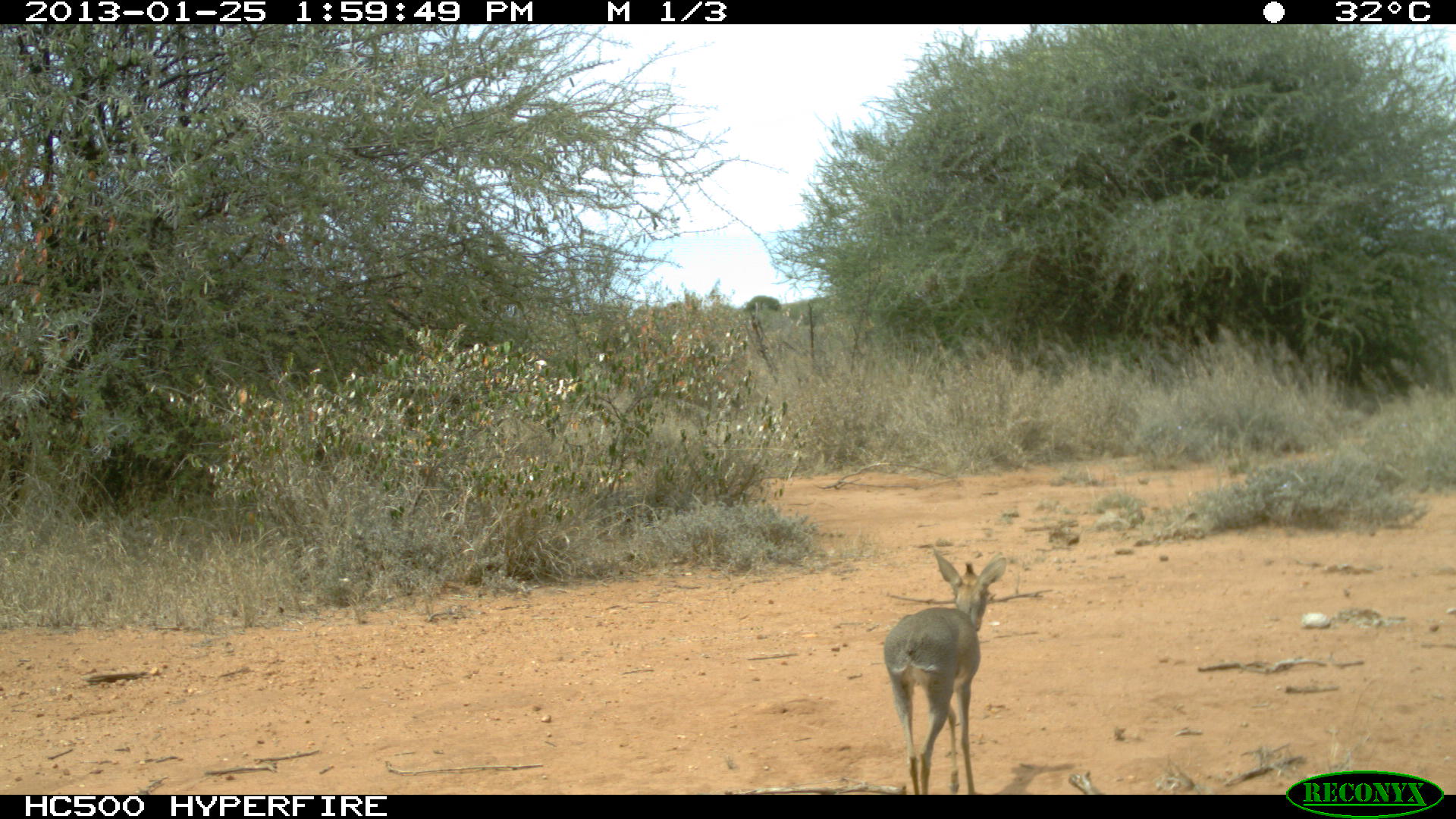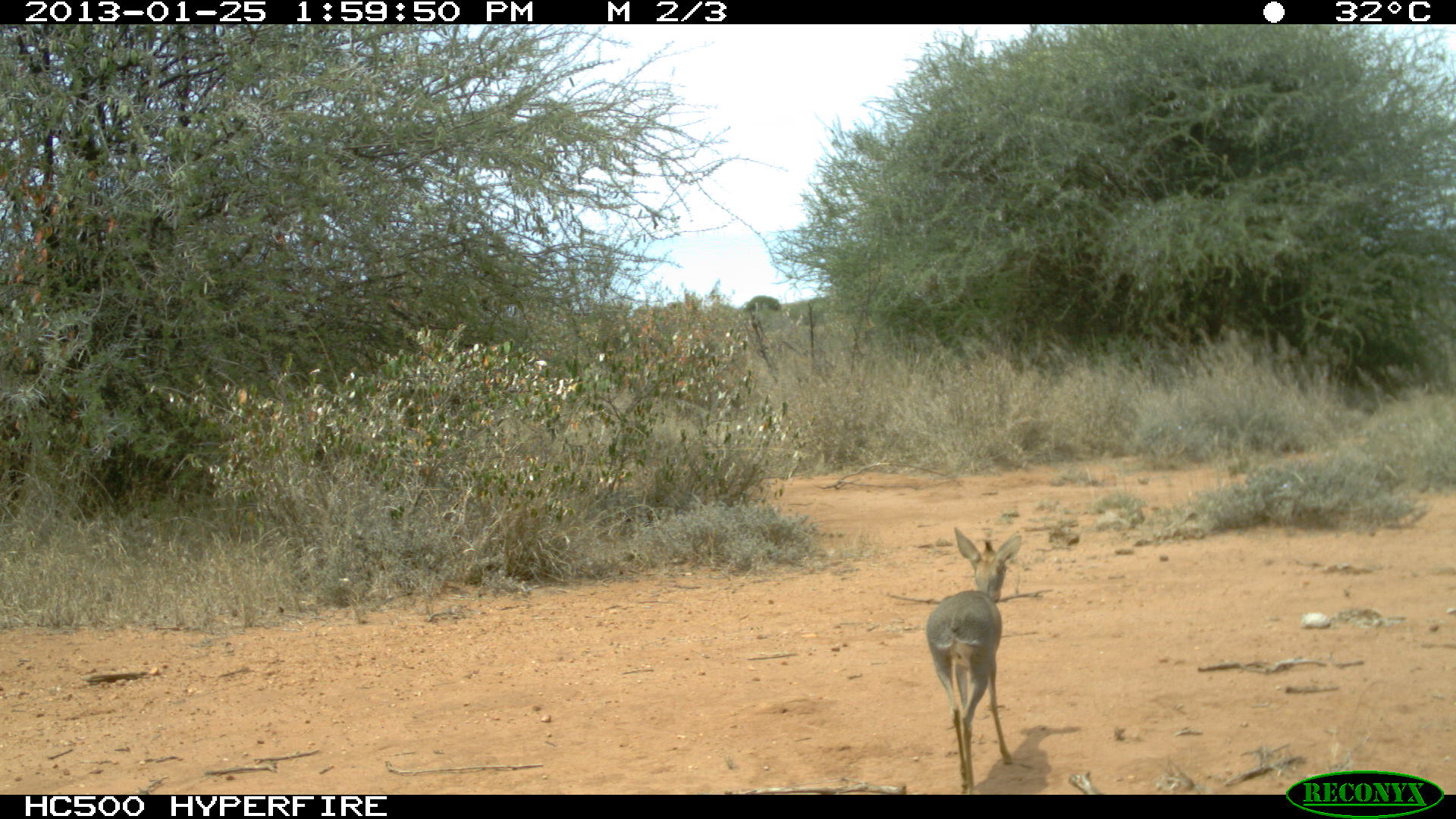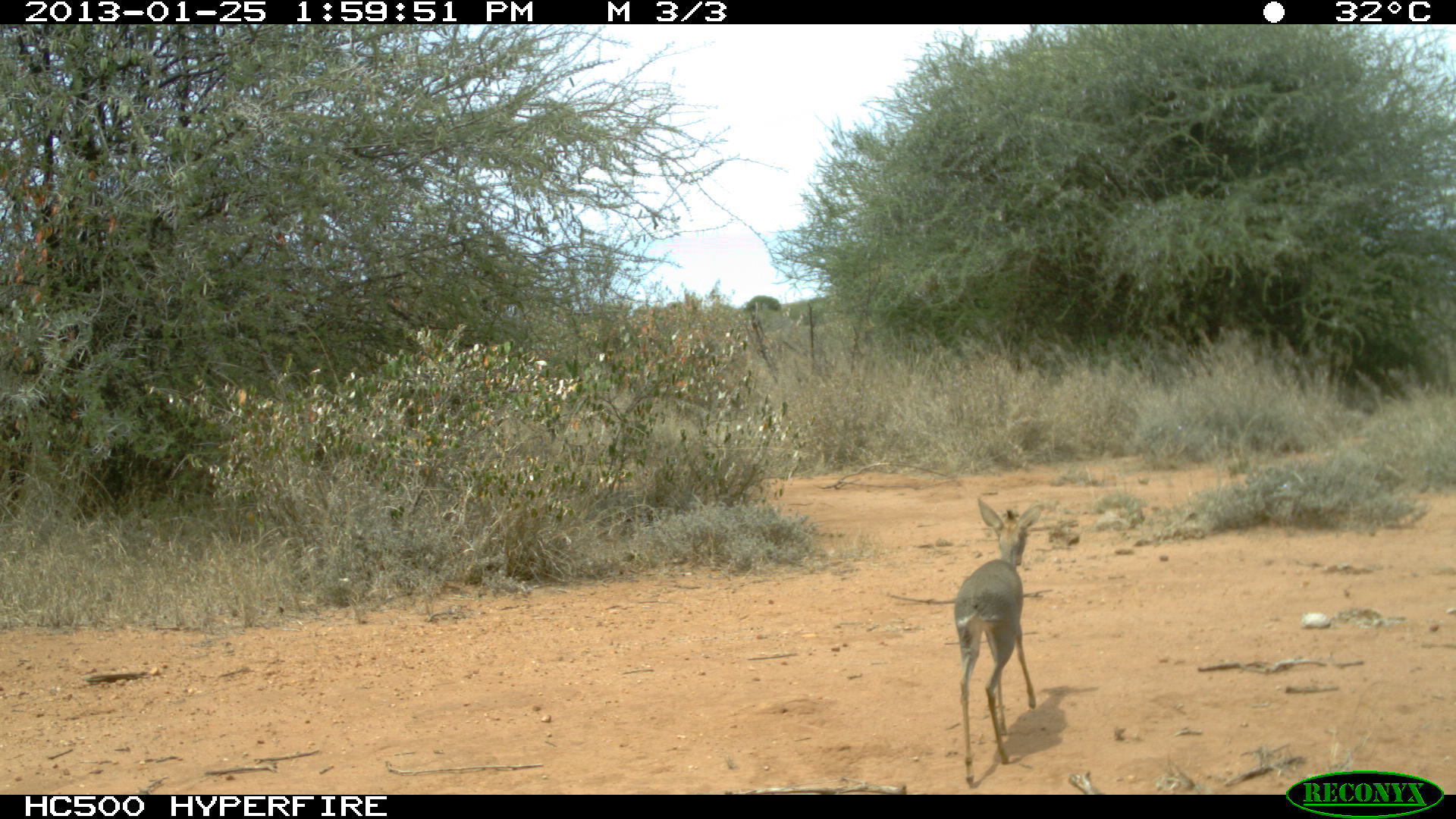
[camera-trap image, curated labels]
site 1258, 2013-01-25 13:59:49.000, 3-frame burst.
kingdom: Animalia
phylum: Chordata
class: Mammalia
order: Artiodactyla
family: Bovidae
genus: Madoqua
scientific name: Madoqua guentheri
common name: günther's dik-dik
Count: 1.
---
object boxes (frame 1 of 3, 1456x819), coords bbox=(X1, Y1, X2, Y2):
madoqua guentheri: bbox=(880, 546, 1010, 795)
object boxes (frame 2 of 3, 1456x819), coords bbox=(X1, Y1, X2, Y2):
madoqua guentheri: bbox=(925, 526, 1022, 794)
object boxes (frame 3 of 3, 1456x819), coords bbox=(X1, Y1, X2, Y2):
madoqua guentheri: bbox=(954, 498, 1041, 788)